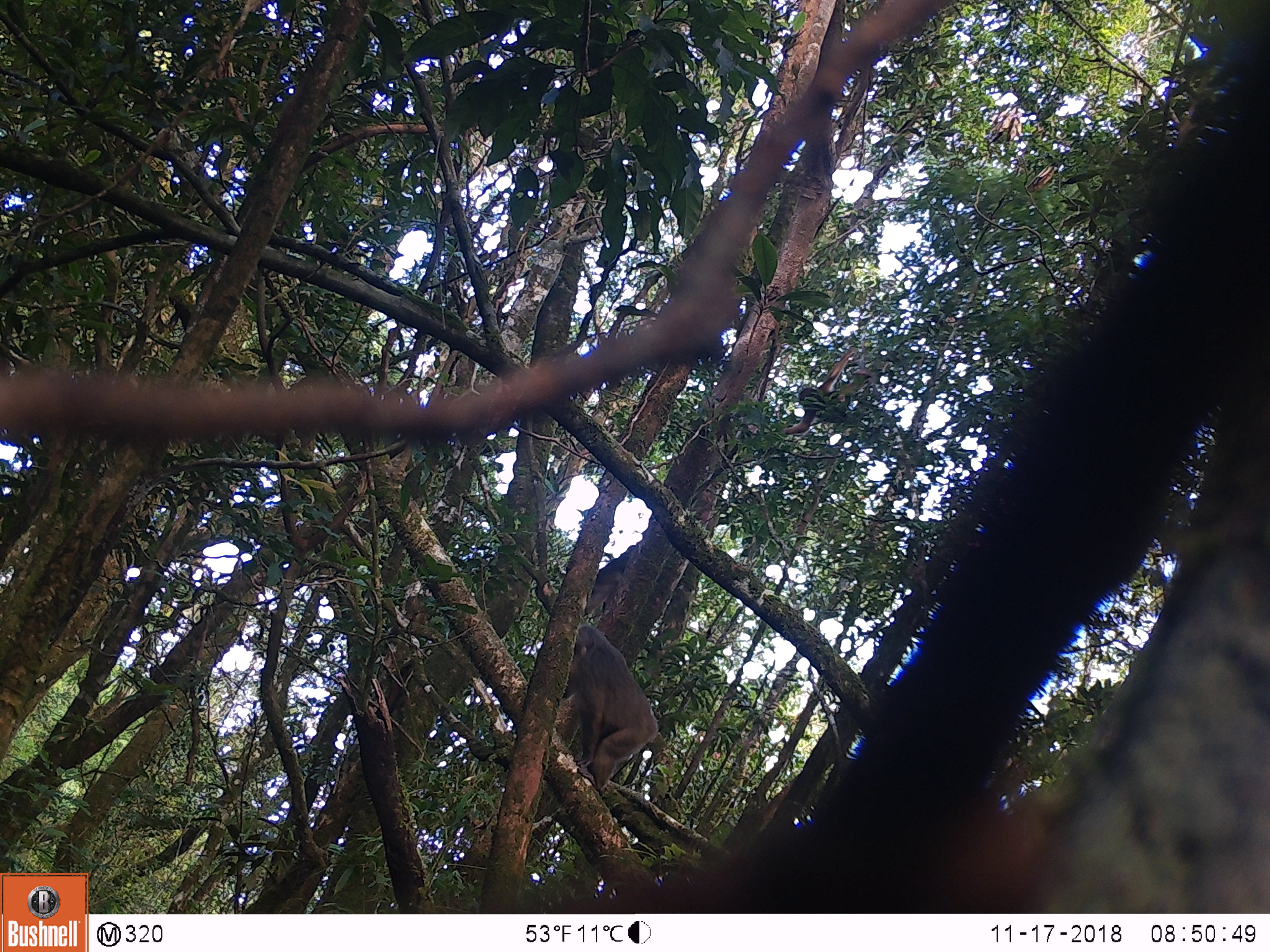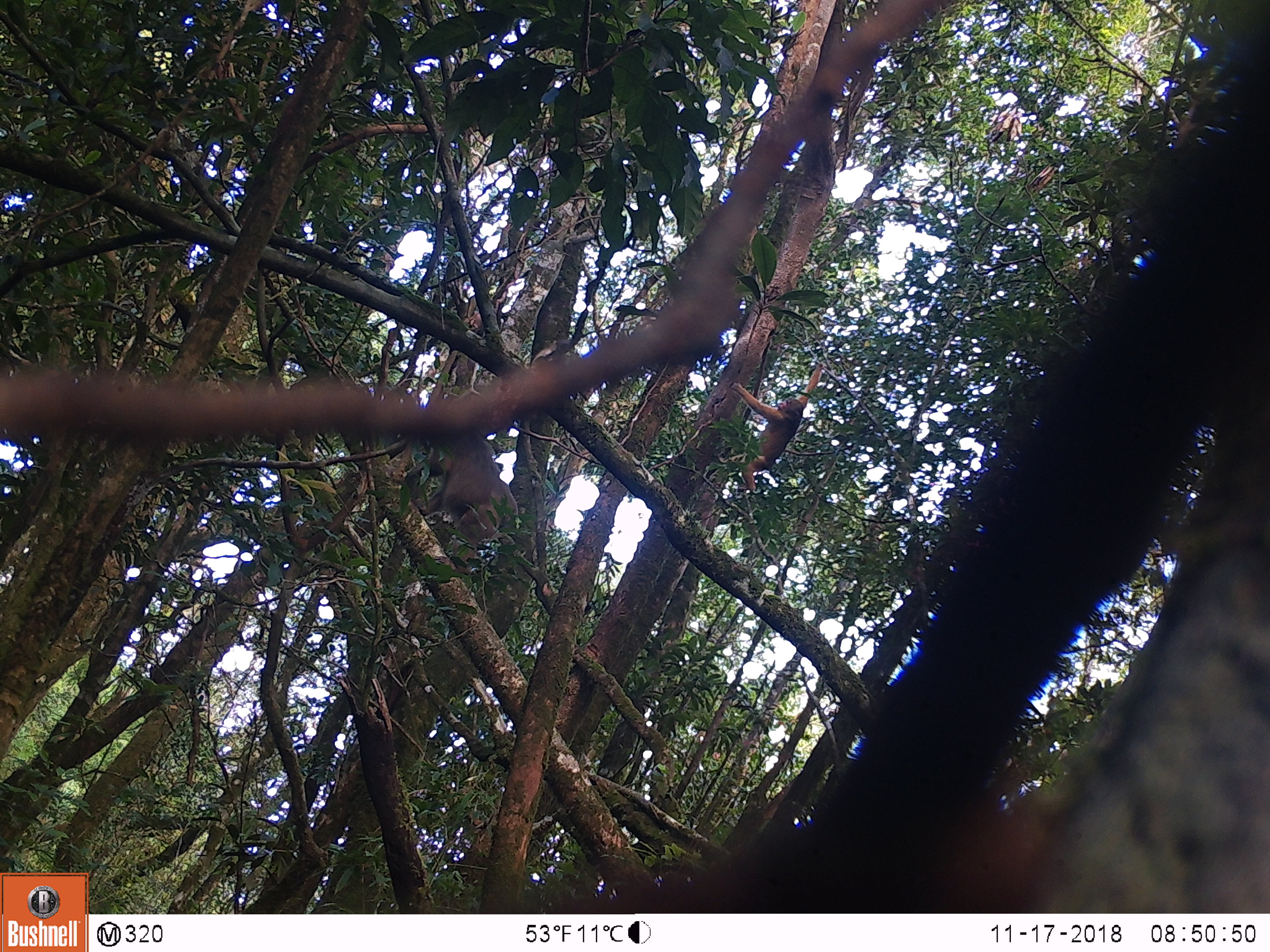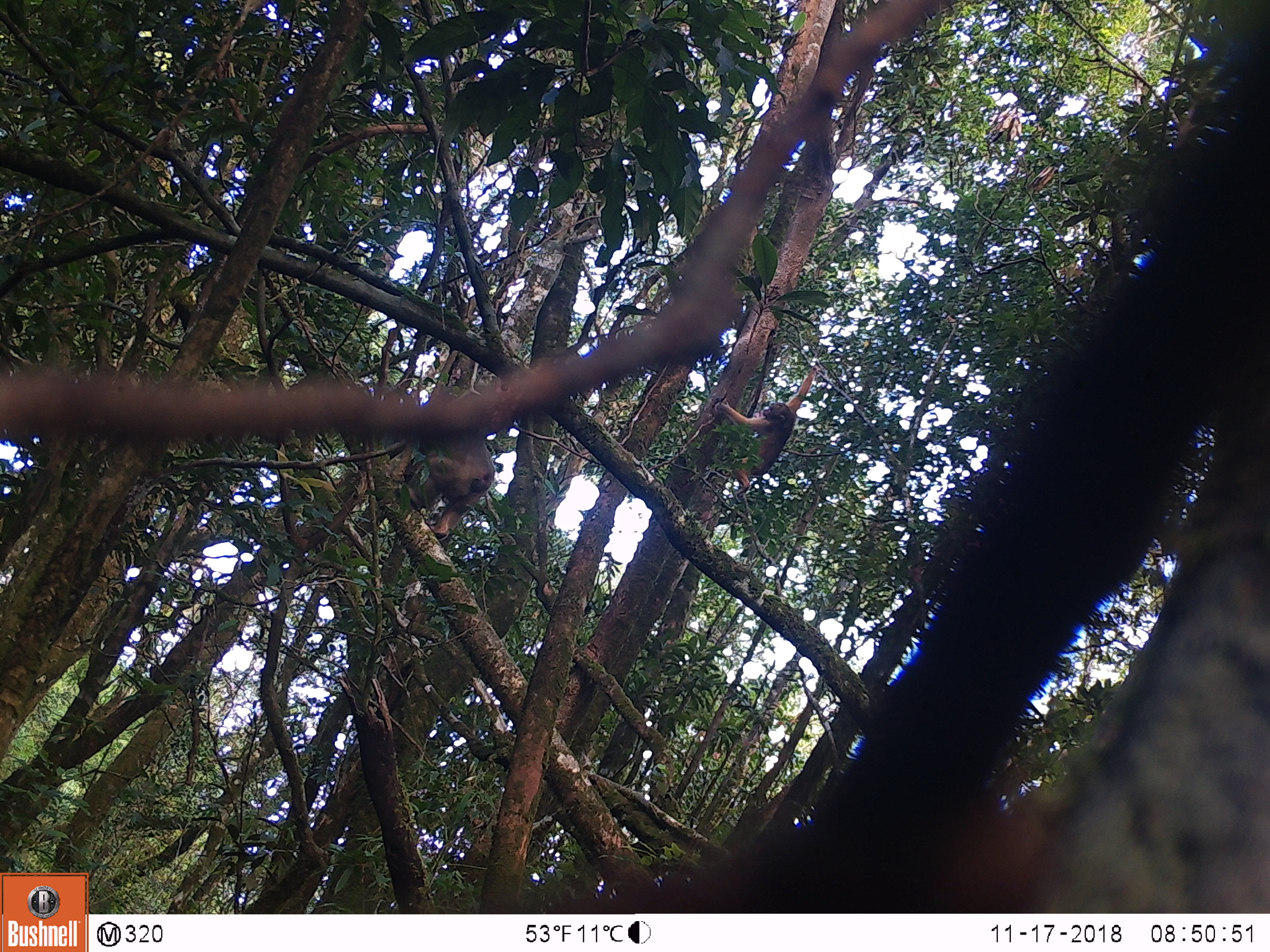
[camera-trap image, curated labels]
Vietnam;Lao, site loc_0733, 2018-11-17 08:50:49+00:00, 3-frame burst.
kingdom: Animalia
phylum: Chordata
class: Mammalia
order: Primates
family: Cercopithecidae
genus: Macaca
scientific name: Macaca arctoides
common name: stump-tailed macaque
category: stump tailed macaque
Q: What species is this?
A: Stump tailed macaque (stump-tailed macaque) (Macaca arctoides).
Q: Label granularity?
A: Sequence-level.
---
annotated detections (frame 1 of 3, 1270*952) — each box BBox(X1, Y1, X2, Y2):
stump tailed macaque: BBox(563, 623, 658, 791); BBox(780, 347, 875, 435); BBox(584, 544, 636, 616)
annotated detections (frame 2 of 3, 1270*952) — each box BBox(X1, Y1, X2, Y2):
stump tailed macaque: BBox(403, 432, 518, 574); BBox(730, 363, 824, 490)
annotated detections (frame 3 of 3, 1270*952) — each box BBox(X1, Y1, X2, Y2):
stump tailed macaque: BBox(717, 365, 819, 498); BBox(403, 432, 495, 537)